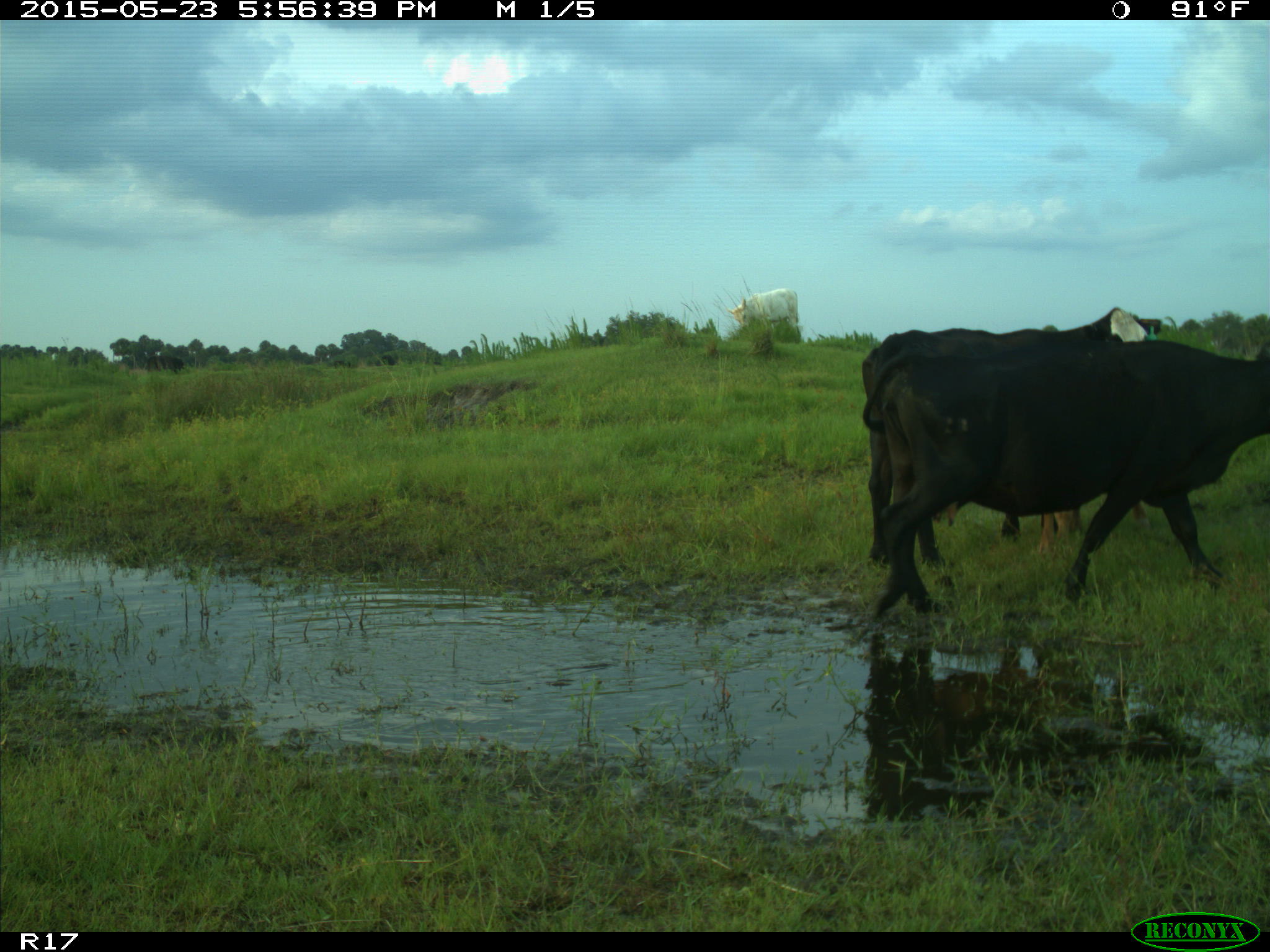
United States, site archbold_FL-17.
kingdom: Animalia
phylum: Chordata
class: Mammalia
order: Artiodactyla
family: Bovidae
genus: Bos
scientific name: Bos taurus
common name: domestic cow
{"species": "Bos taurus (domestic cow)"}